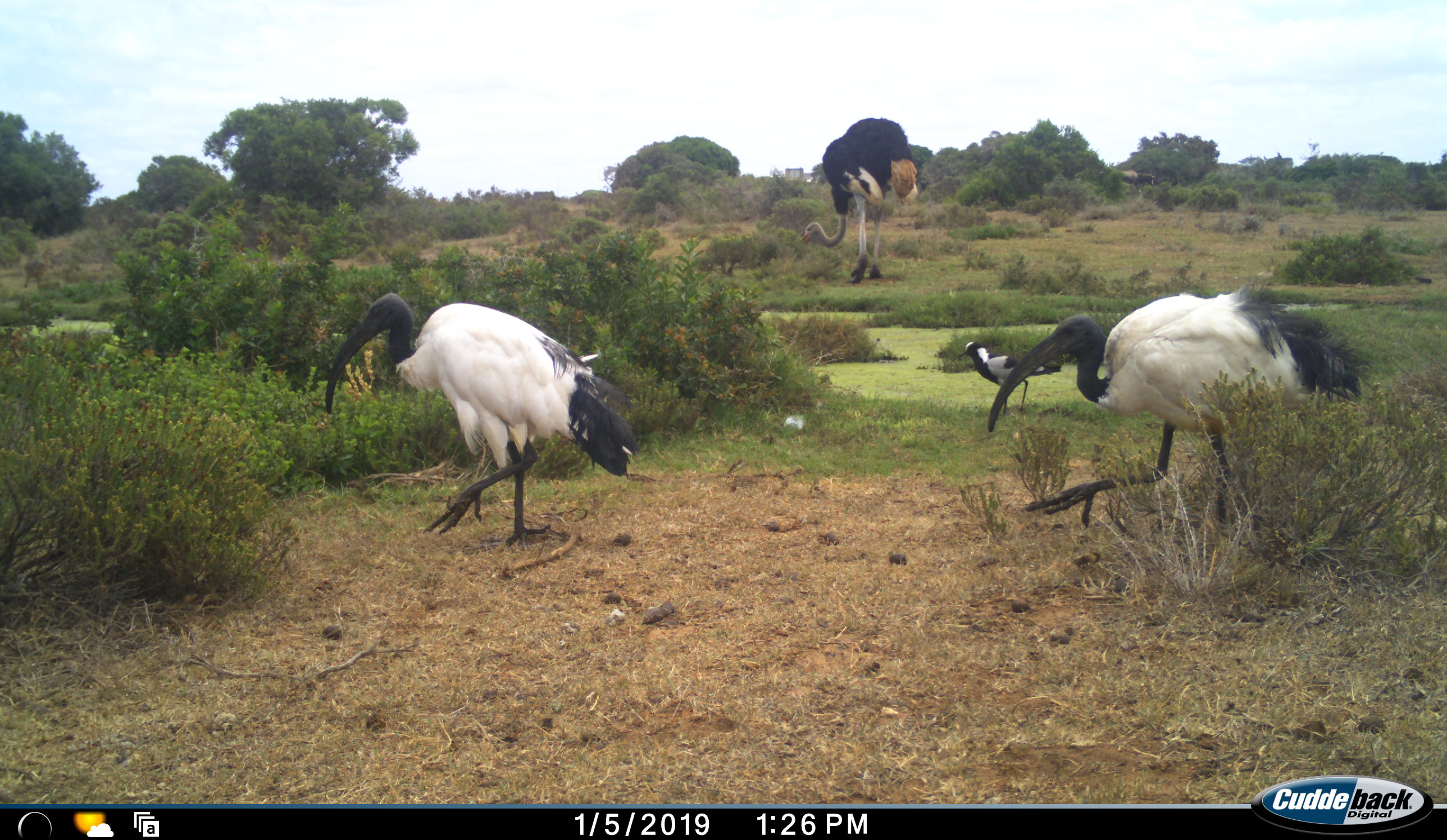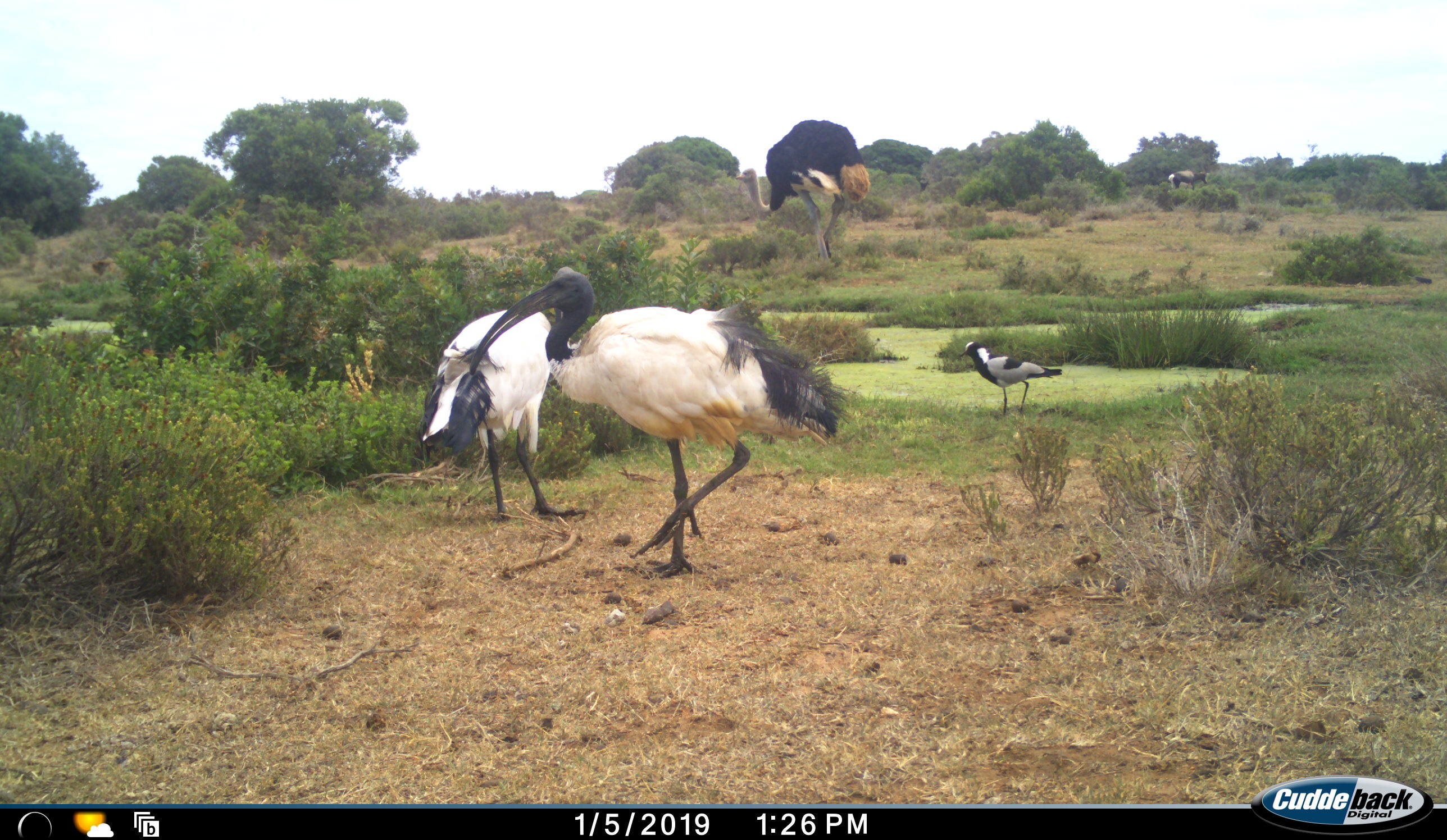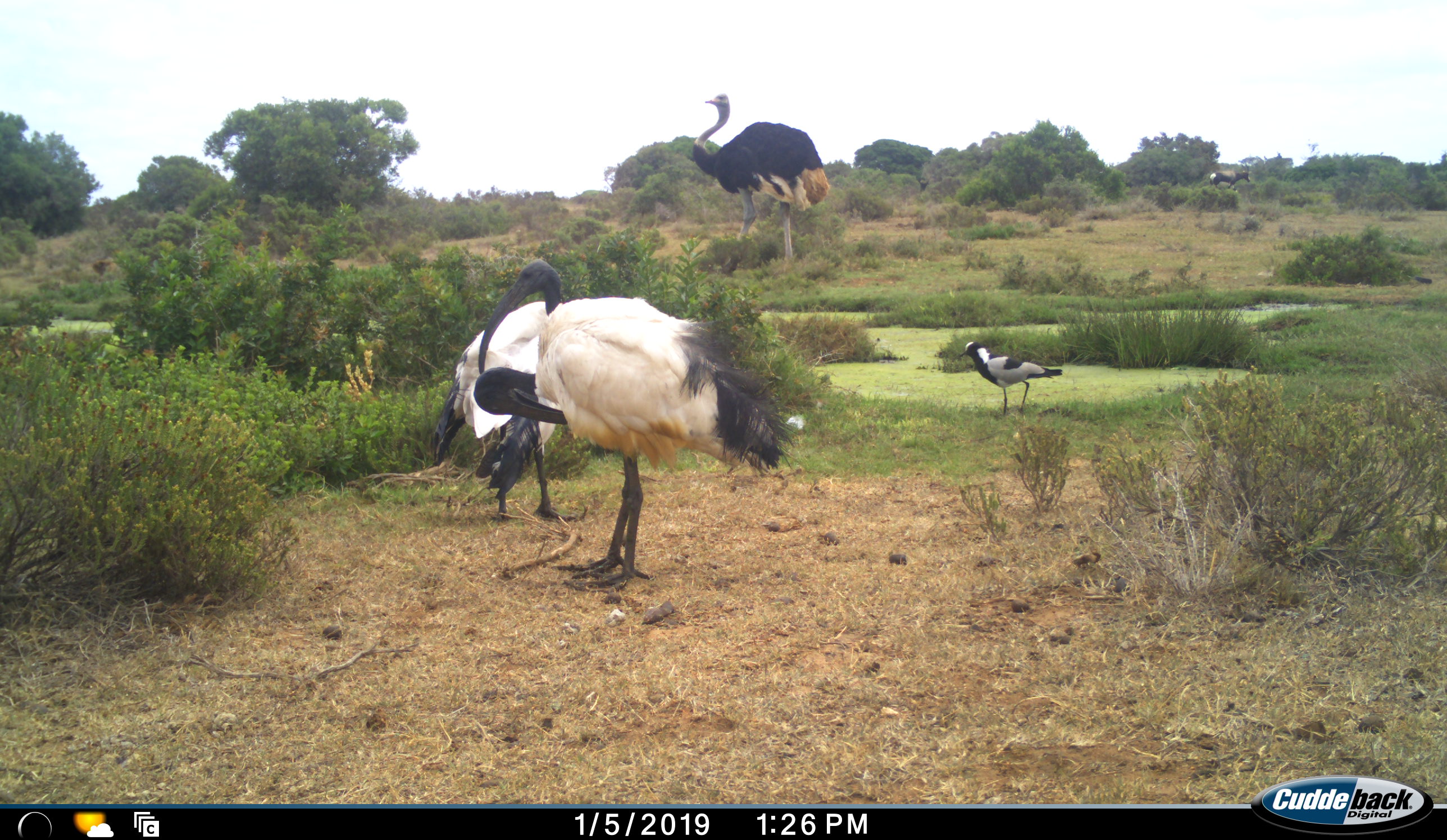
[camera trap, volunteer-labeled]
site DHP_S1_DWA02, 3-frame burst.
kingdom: Animalia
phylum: Chordata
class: Aves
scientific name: Aves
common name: bird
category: birdother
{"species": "birdother (bird) (Aves)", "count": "3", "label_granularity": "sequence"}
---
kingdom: Animalia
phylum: Chordata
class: Mammalia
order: Artiodactyla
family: Bovidae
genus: Damaliscus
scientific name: Damaliscus pygargus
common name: bontebok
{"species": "bontebok (Damaliscus pygargus)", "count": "1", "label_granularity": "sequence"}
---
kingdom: Animalia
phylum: Chordata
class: Aves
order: Struthioniformes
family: Struthionidae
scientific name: Struthionidae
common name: ostrich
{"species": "ostrich (Struthionidae)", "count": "1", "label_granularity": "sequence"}